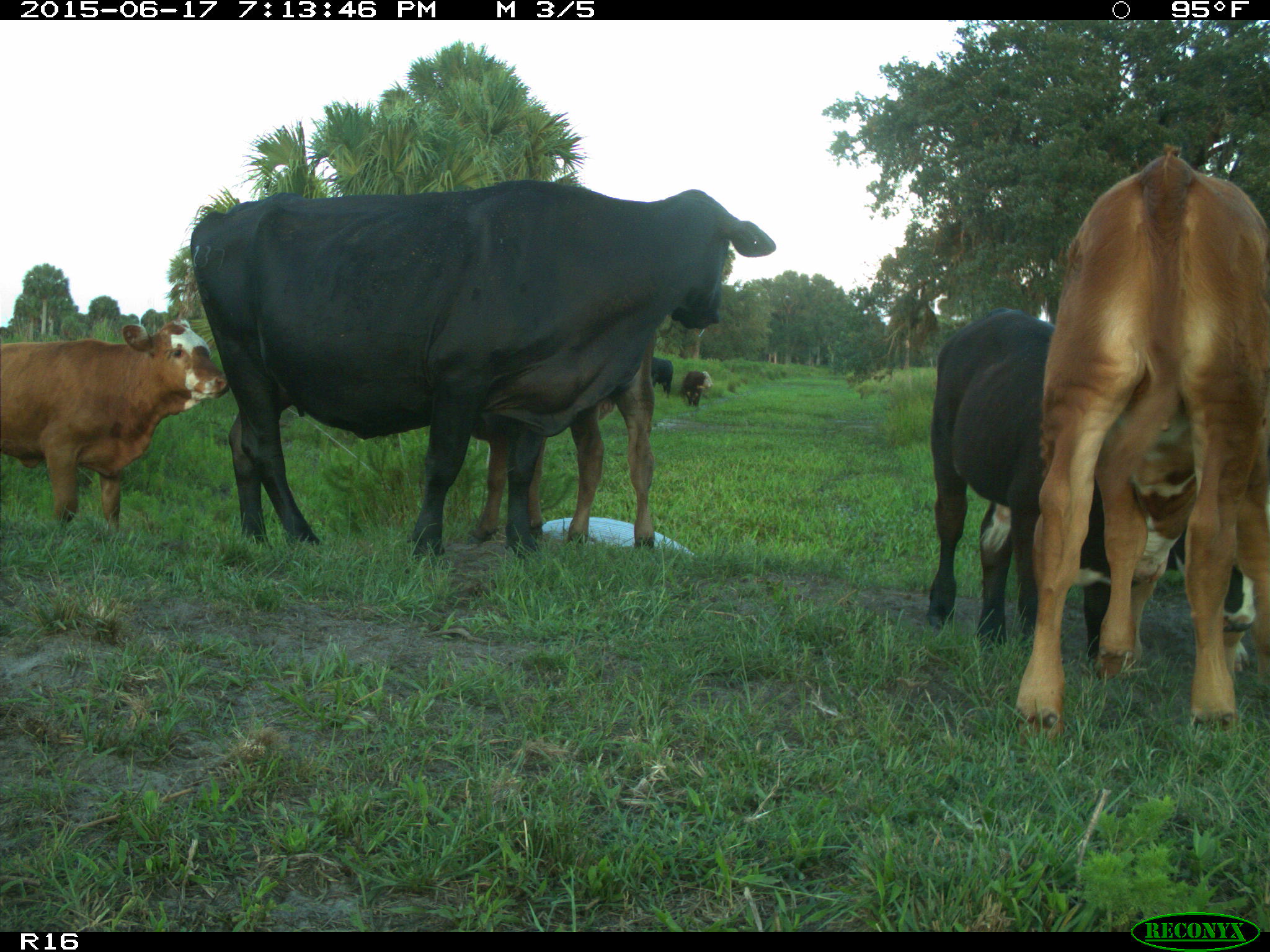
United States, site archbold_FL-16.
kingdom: Animalia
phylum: Chordata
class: Mammalia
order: Artiodactyla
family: Bovidae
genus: Bos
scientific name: Bos taurus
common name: domestic cow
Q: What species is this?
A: Bos taurus (domestic cow).